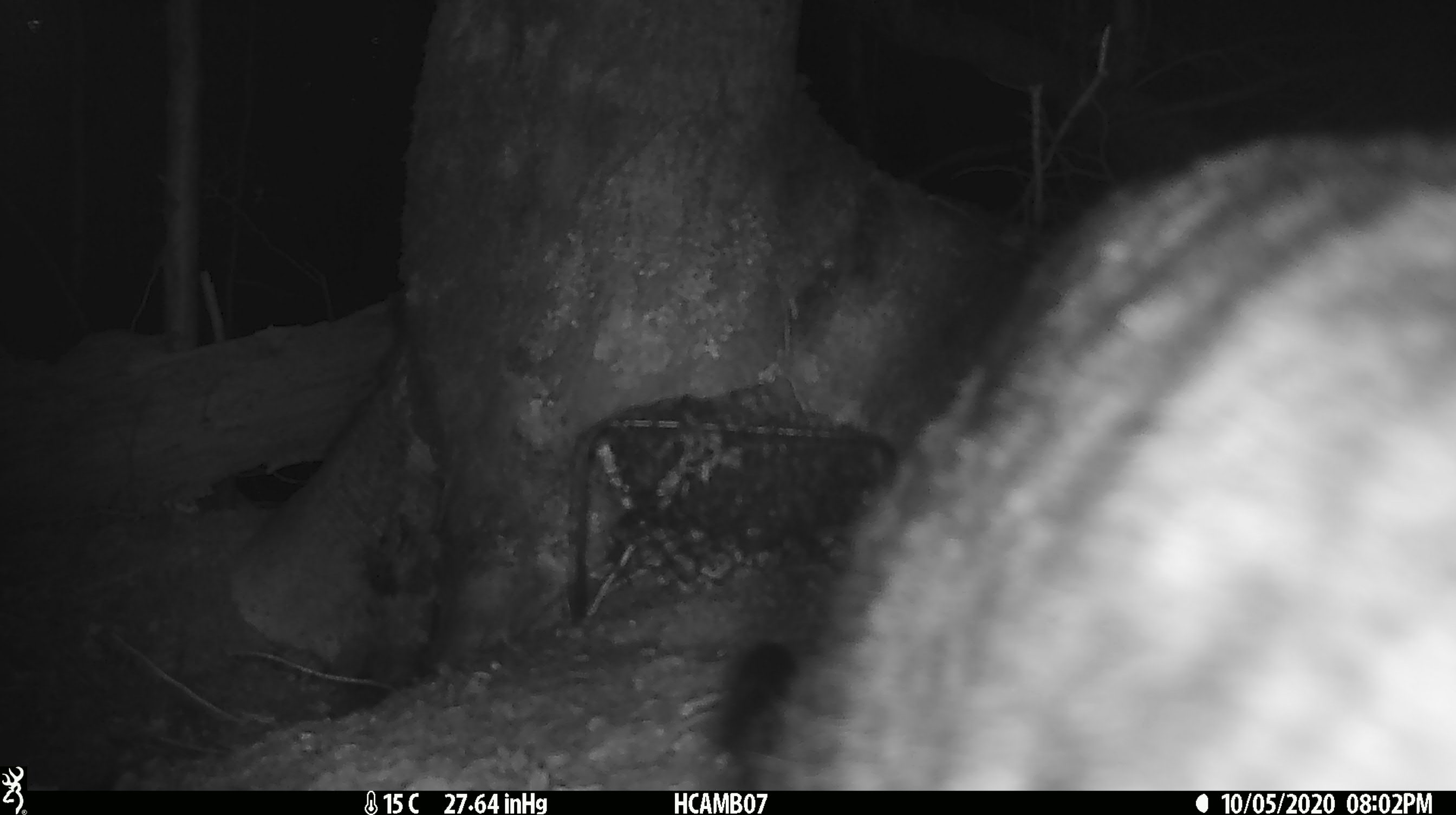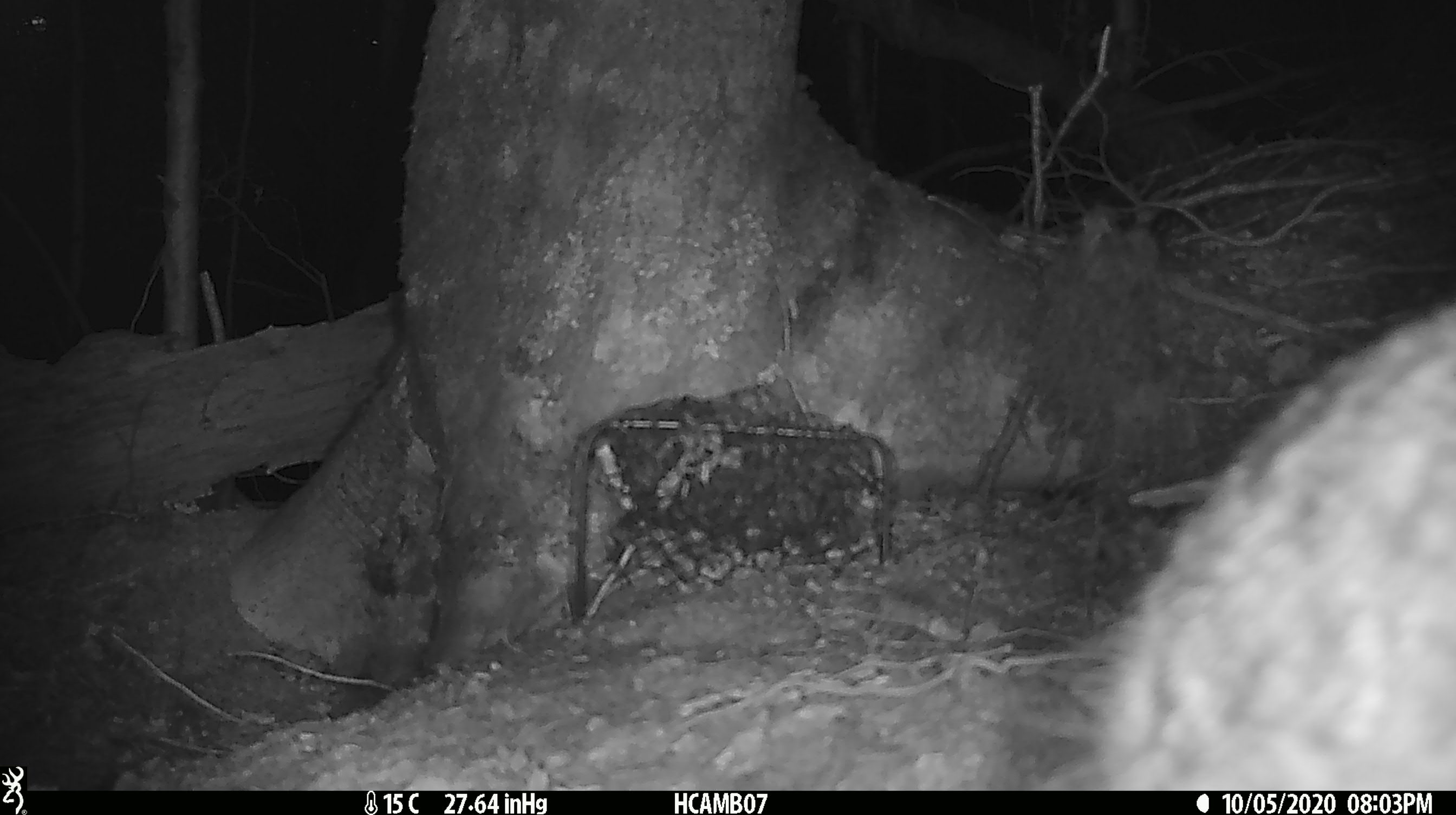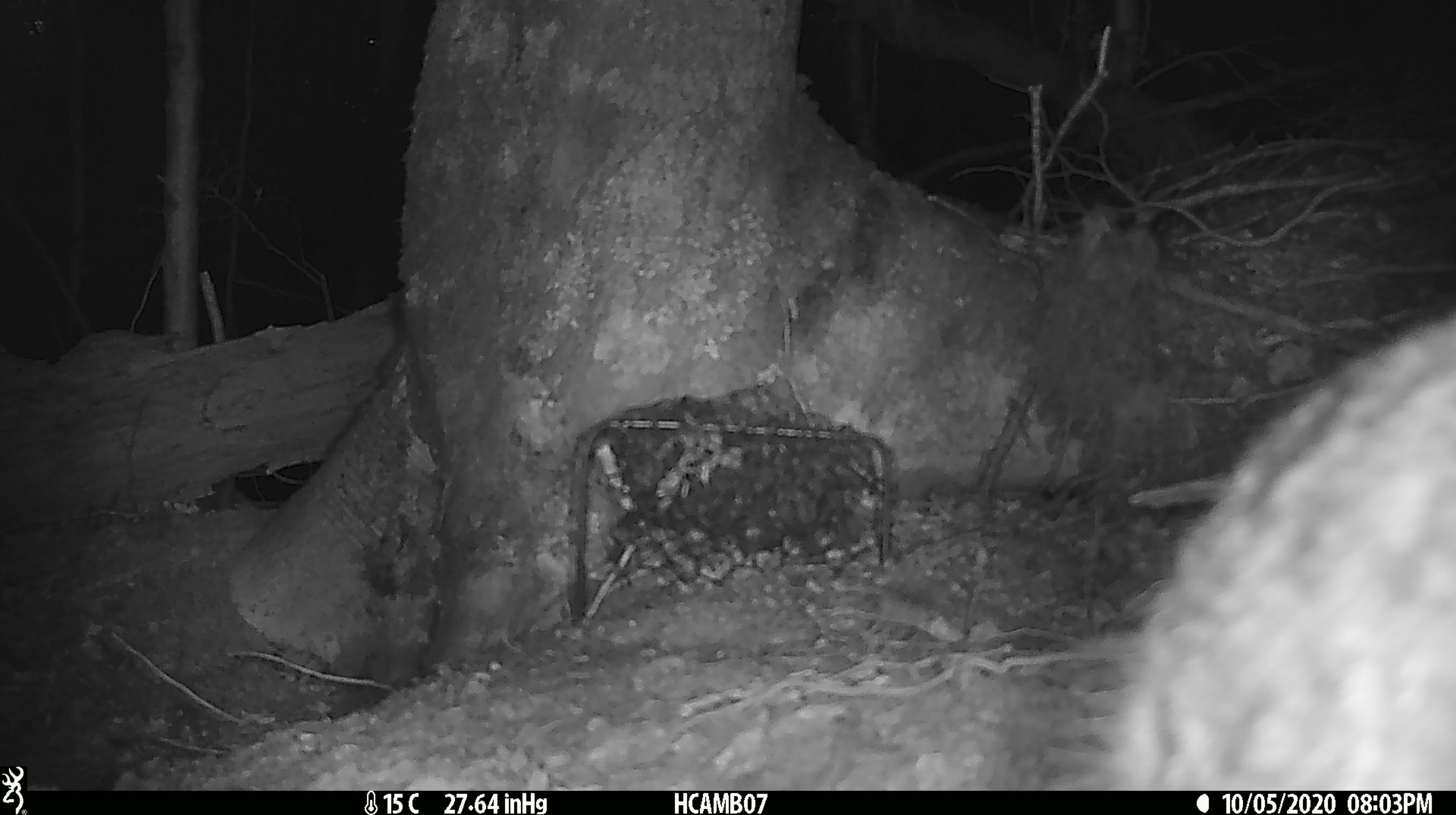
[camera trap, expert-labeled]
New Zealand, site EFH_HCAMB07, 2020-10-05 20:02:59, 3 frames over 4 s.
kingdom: Animalia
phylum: Chordata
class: Mammalia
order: Carnivora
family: Felidae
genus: Felis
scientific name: Felis catus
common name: domestic cat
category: cat